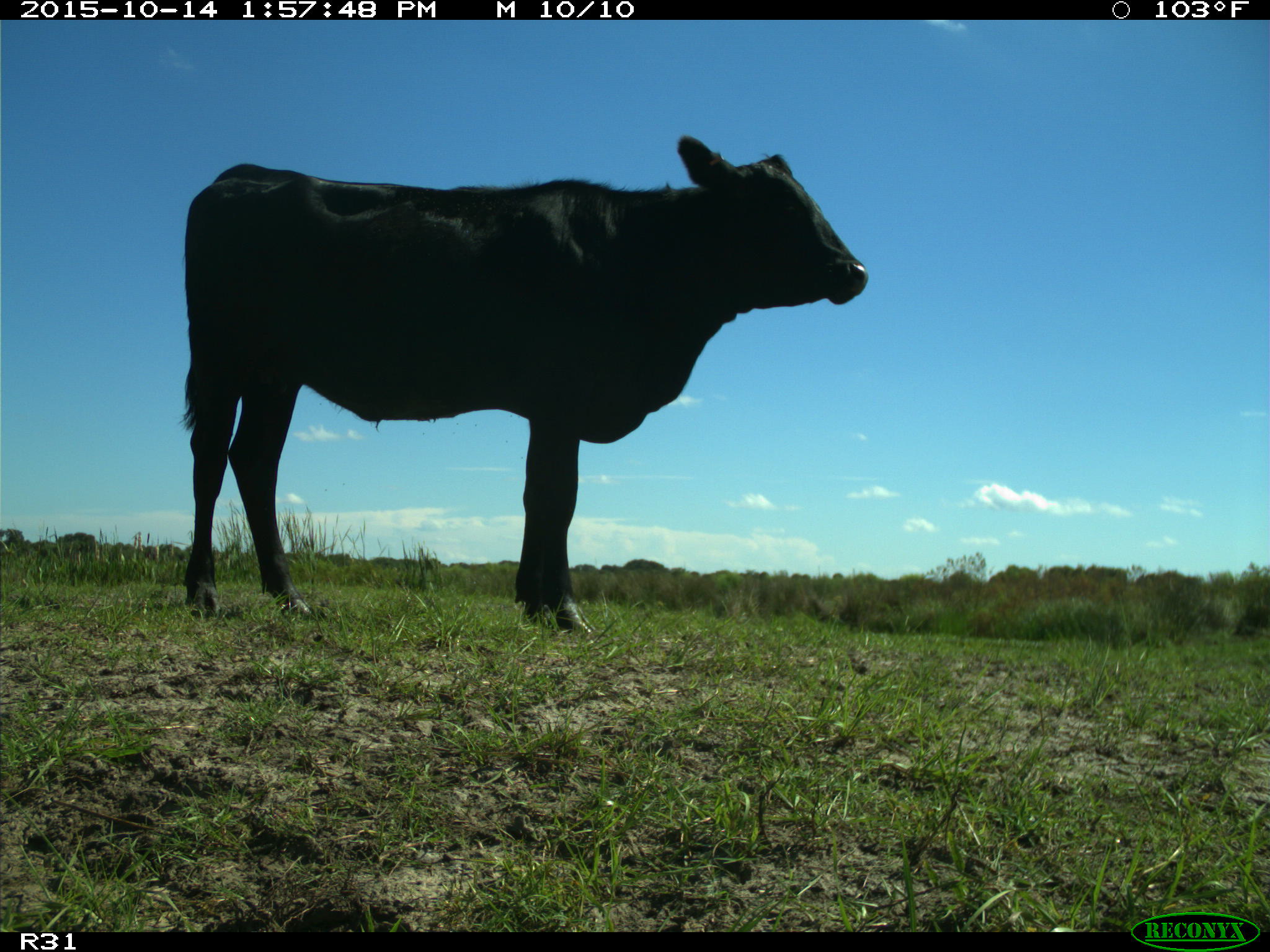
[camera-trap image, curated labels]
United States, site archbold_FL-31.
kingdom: Animalia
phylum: Chordata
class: Mammalia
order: Artiodactyla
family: Bovidae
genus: Bos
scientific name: Bos taurus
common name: domestic cow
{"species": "Bos taurus (domestic cow)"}